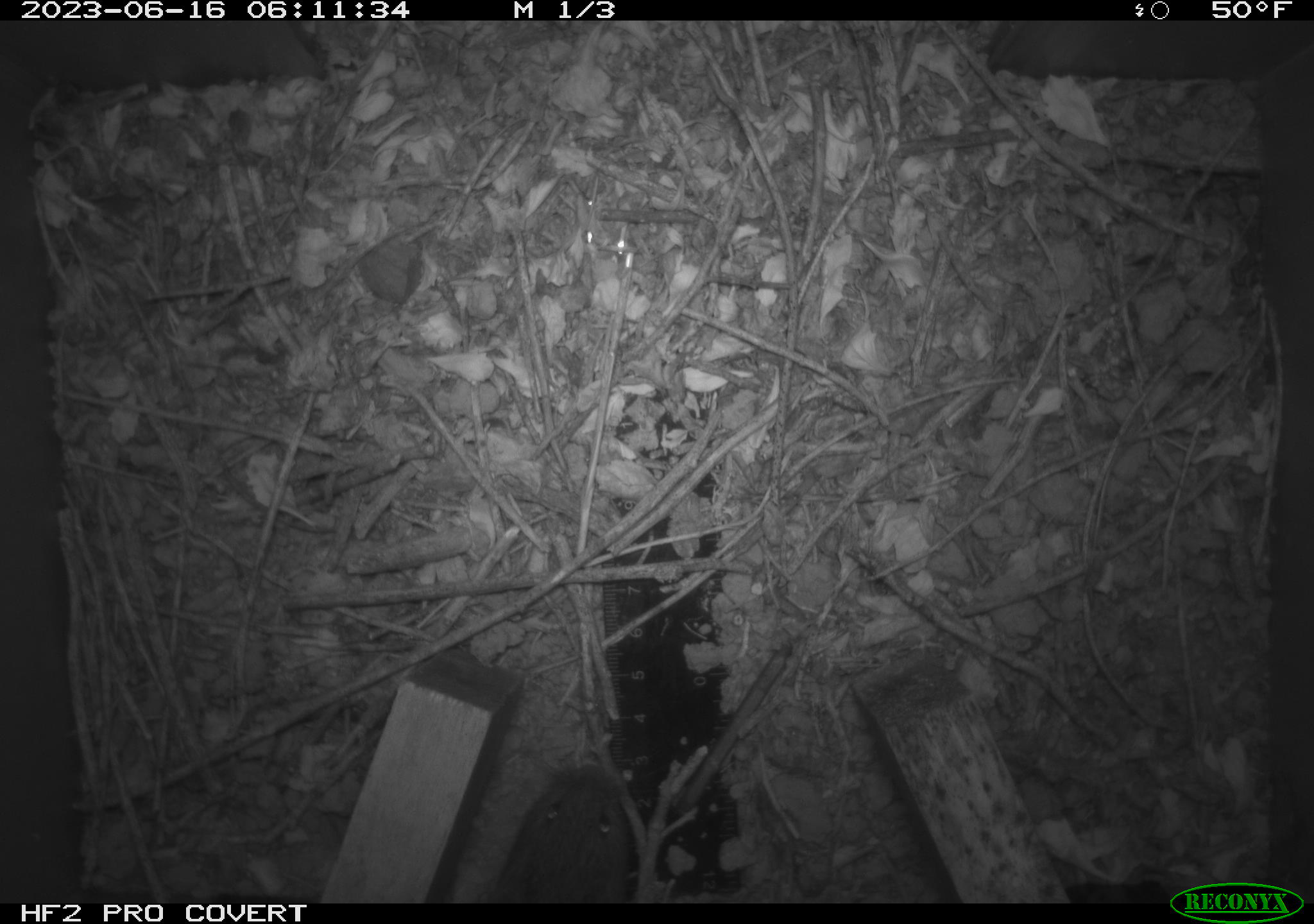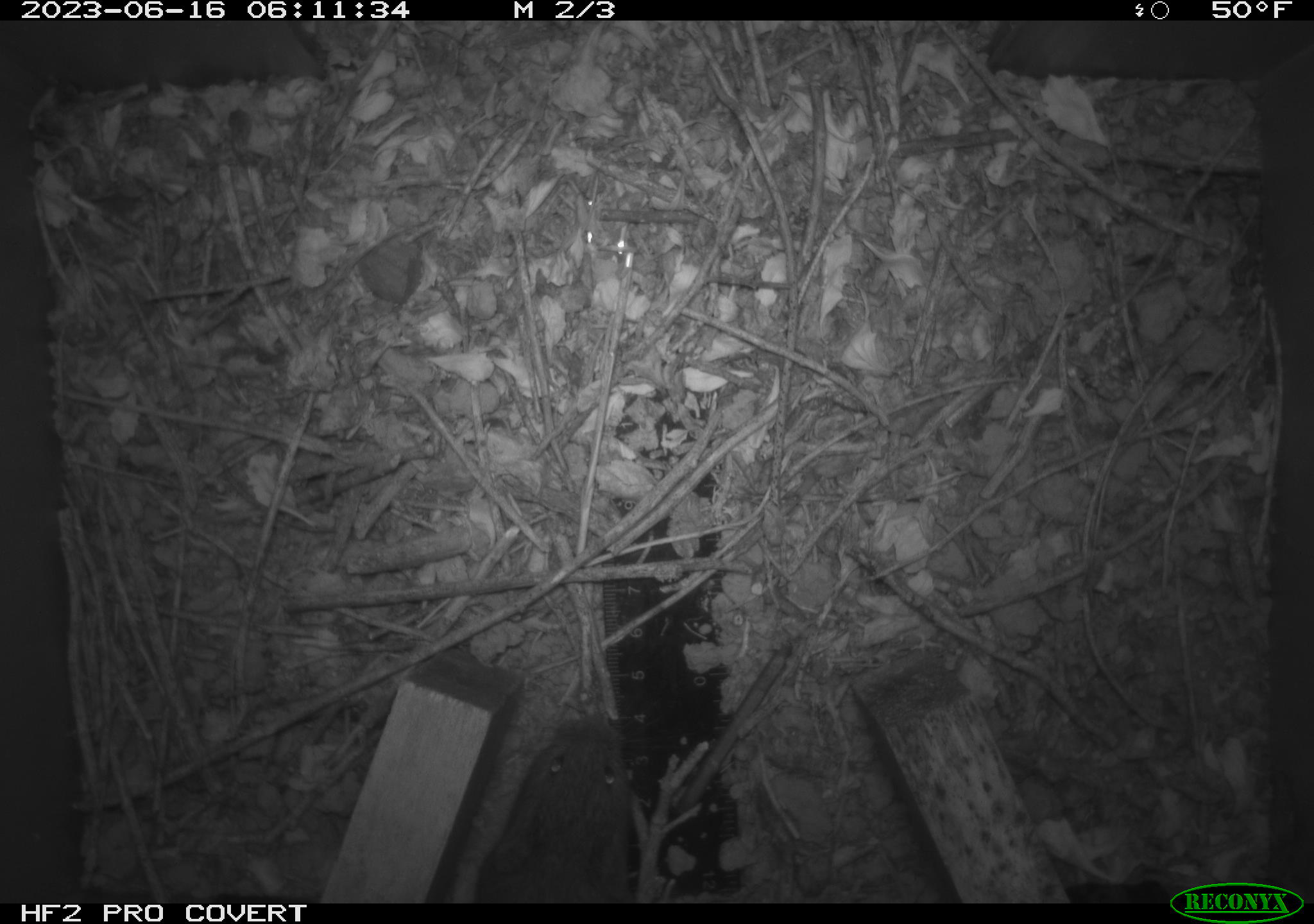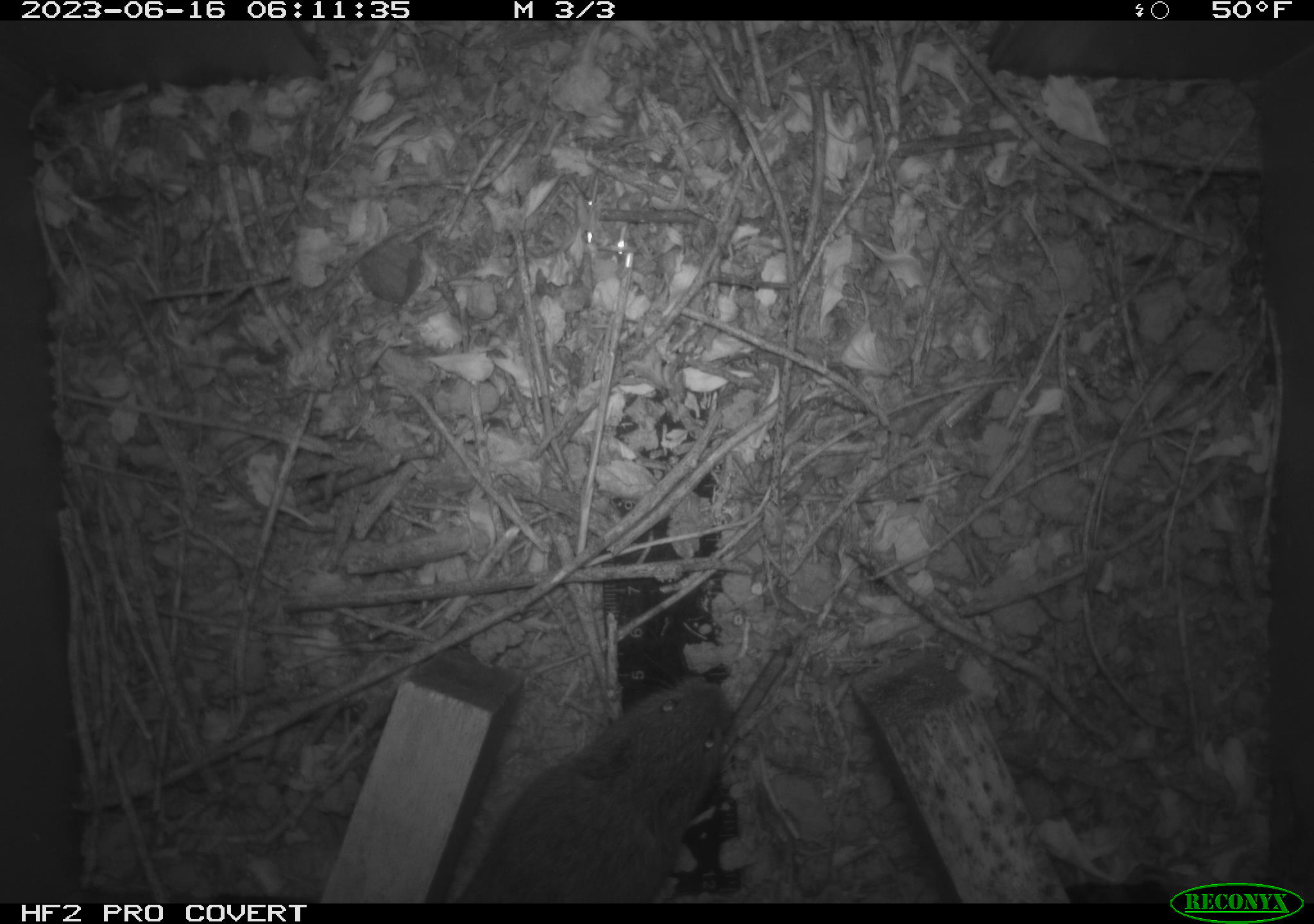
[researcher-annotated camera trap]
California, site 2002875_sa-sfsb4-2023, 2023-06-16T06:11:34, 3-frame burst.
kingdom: Animalia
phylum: Chordata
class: Mammalia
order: Rodentia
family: Cricetidae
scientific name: Arvicolinae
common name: voles, lemmings, and muskrats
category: arvicolinae subfamily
Arvicolinae subfamily (voles, lemmings, and muskrats) (Arvicolinae).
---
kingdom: Animalia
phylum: Chordata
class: Mammalia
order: Rodentia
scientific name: Rodentia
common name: mouse species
Mouse species (Rodentia).